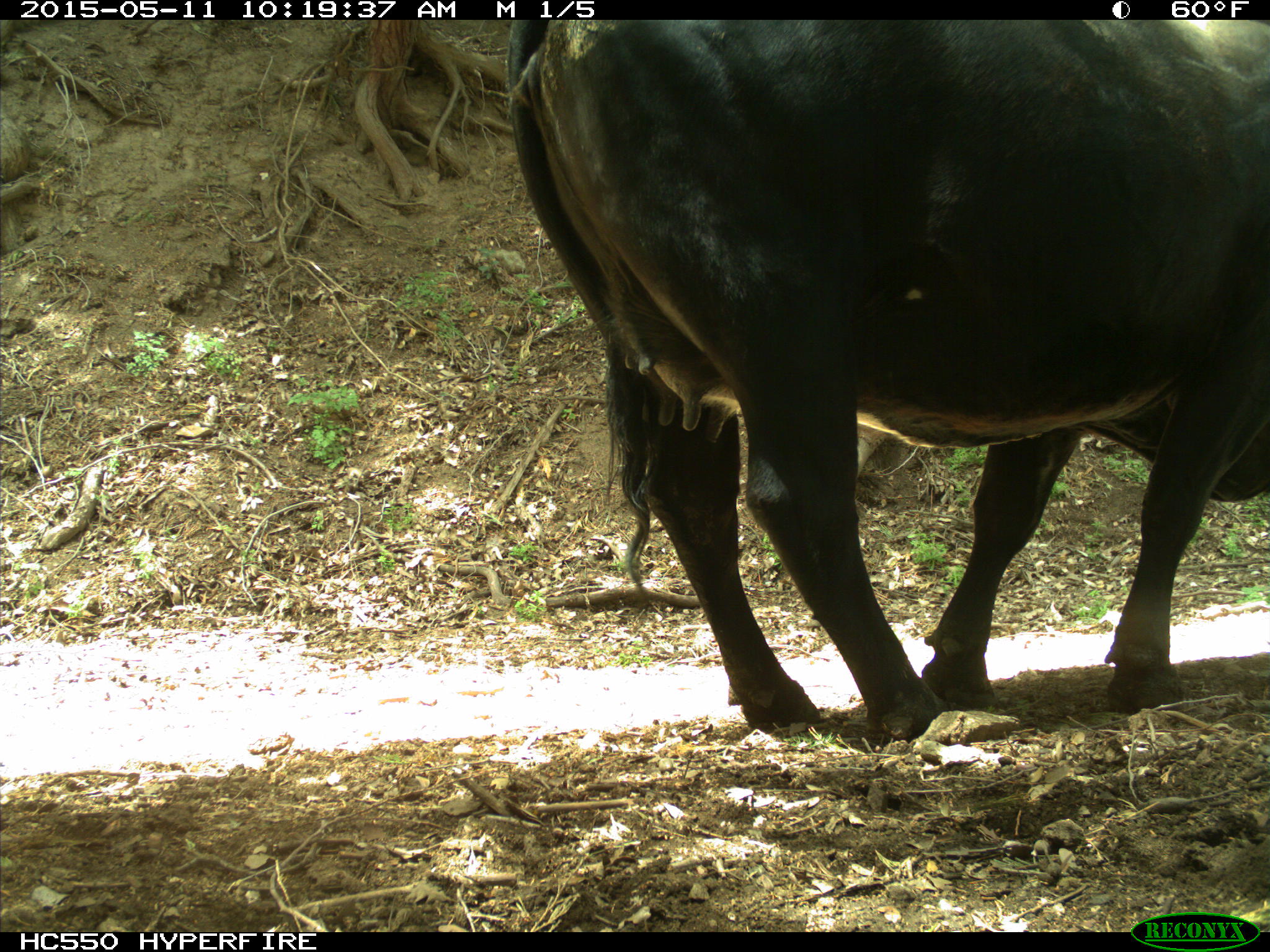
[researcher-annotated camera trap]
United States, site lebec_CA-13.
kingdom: Animalia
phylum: Chordata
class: Mammalia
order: Artiodactyla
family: Bovidae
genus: Bos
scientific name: Bos taurus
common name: domestic cow